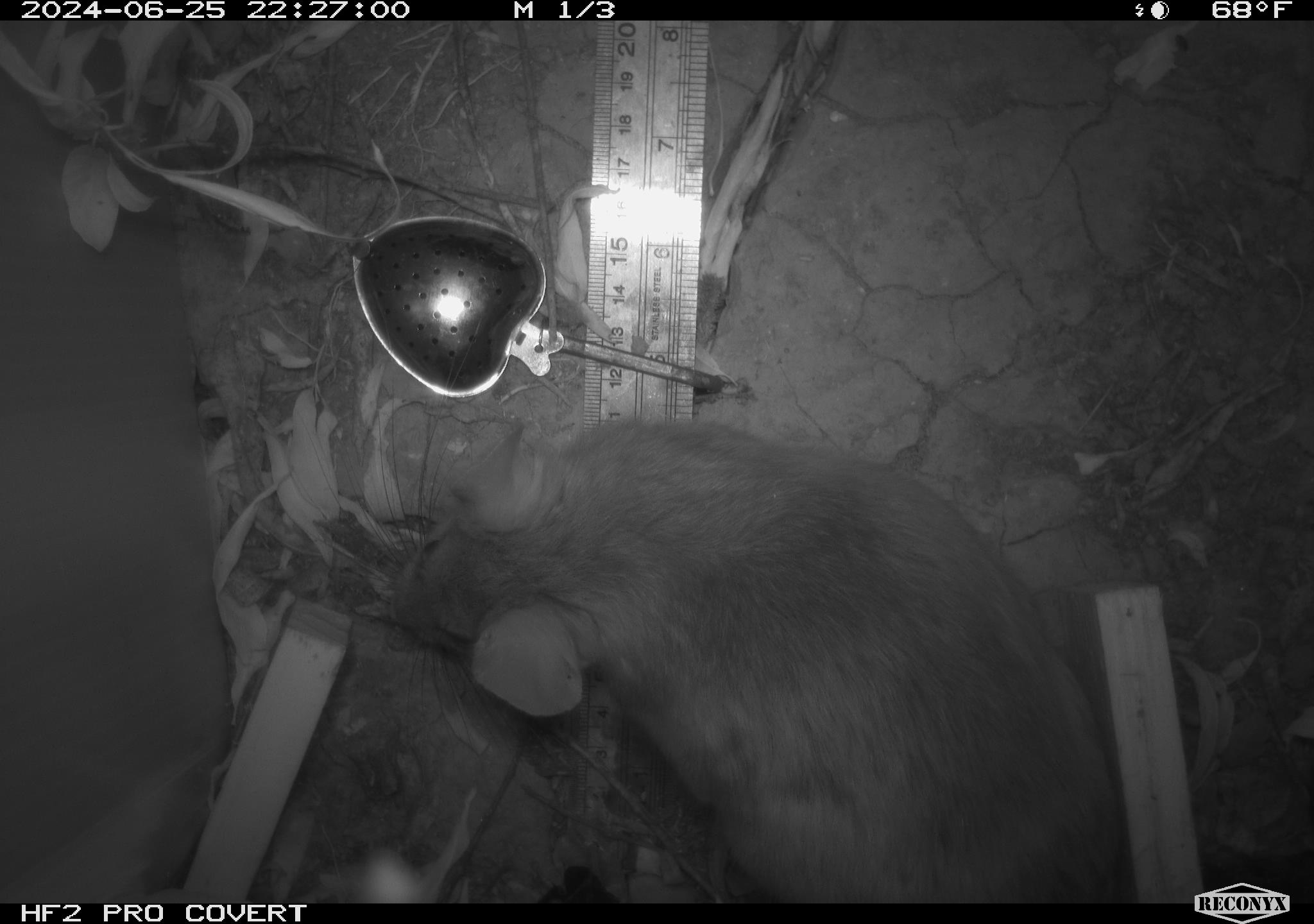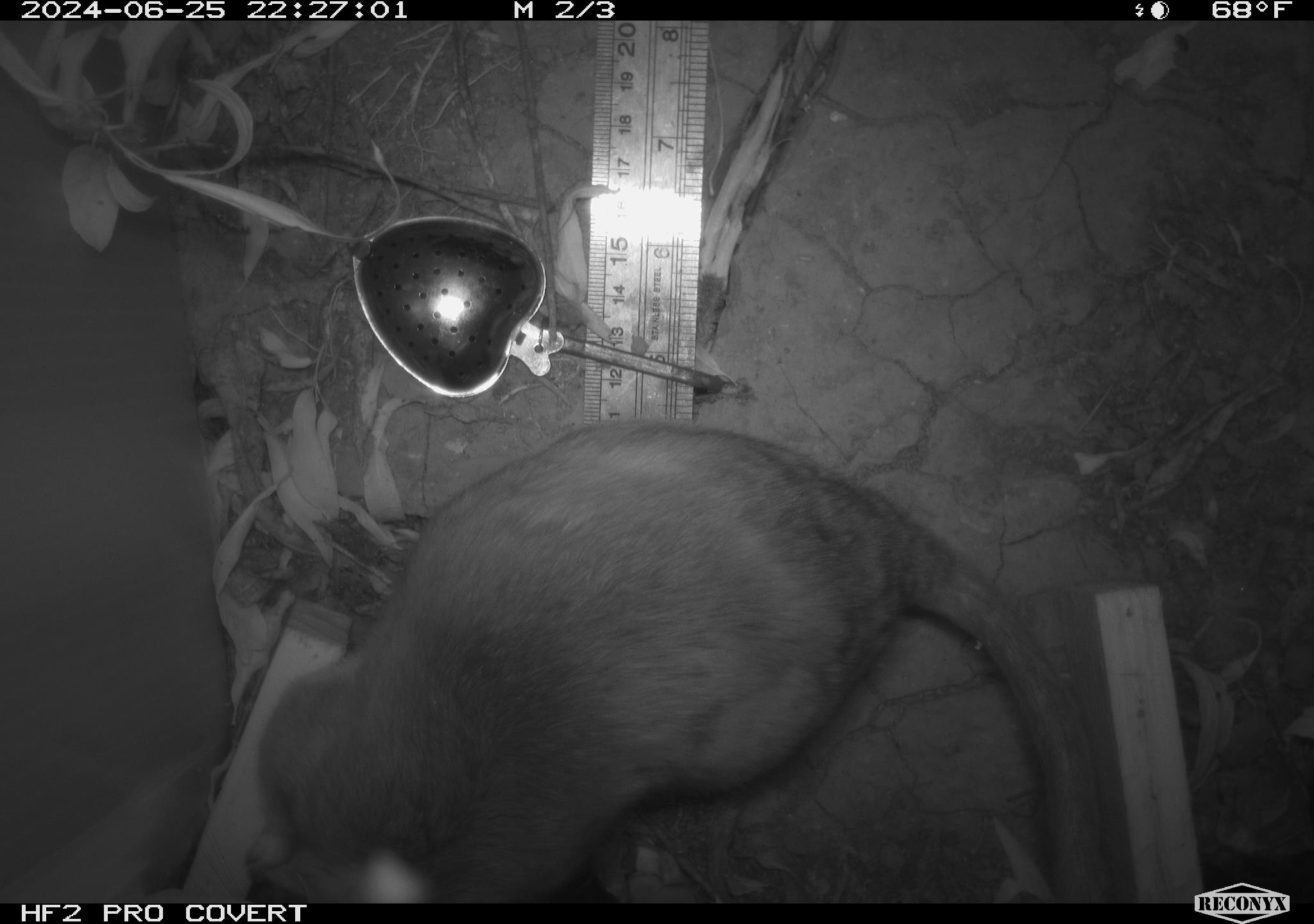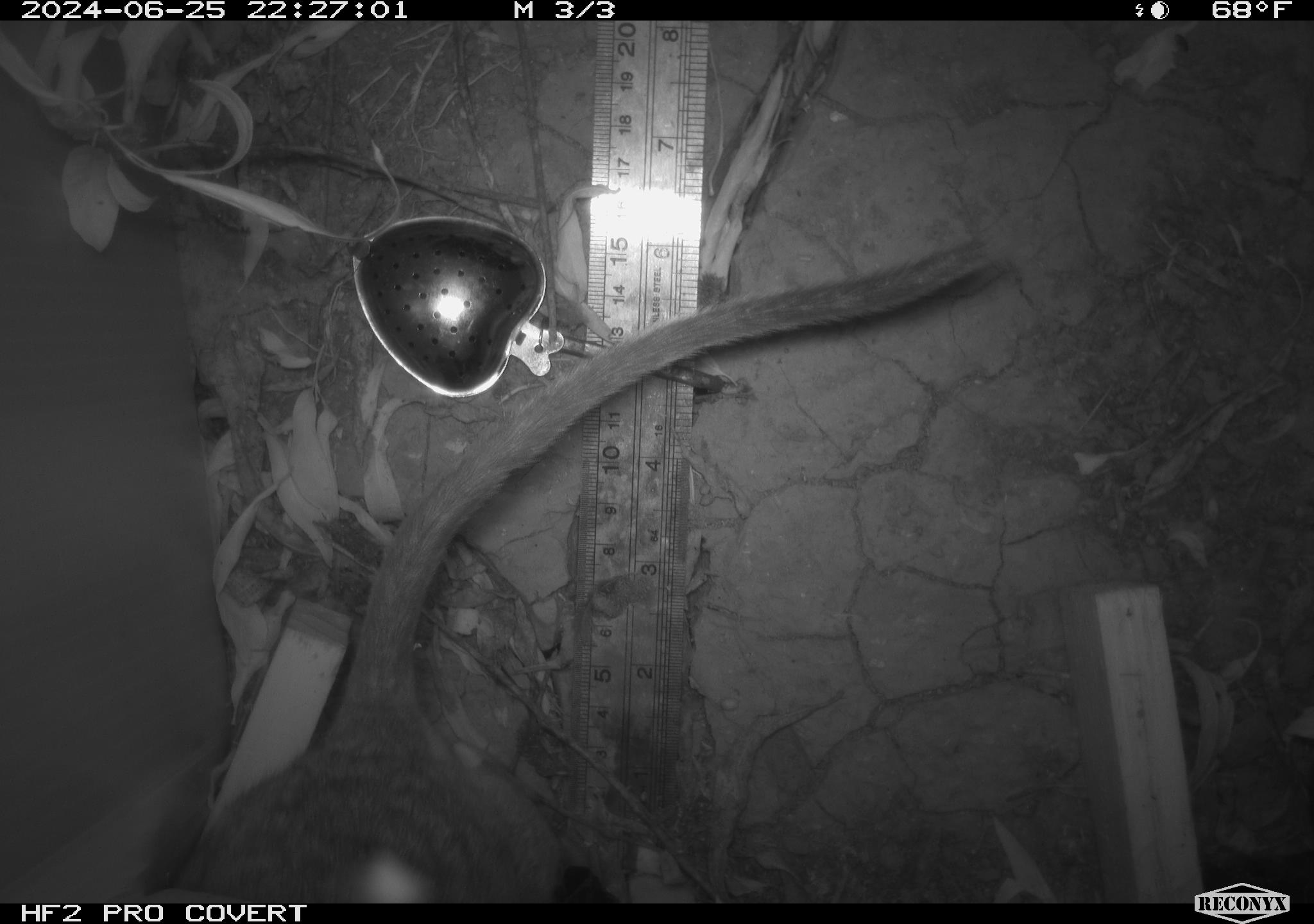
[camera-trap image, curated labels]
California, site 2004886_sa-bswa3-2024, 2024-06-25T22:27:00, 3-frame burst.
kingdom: Animalia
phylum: Chordata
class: Mammalia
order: Rodentia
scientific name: Rodentia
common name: woodrat or rat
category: woodrat or rat species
Woodrat or rat species (woodrat or rat) (Rodentia).